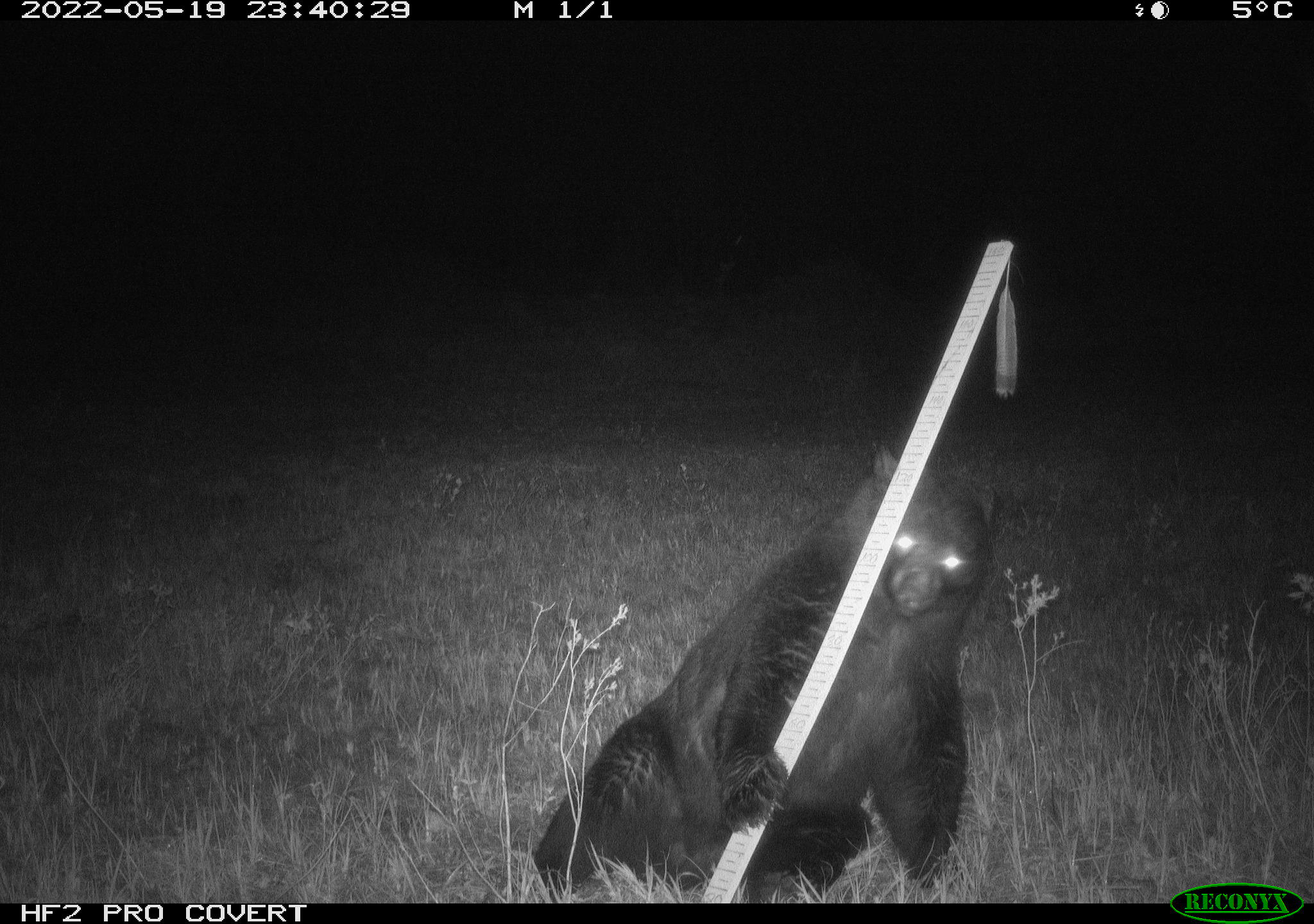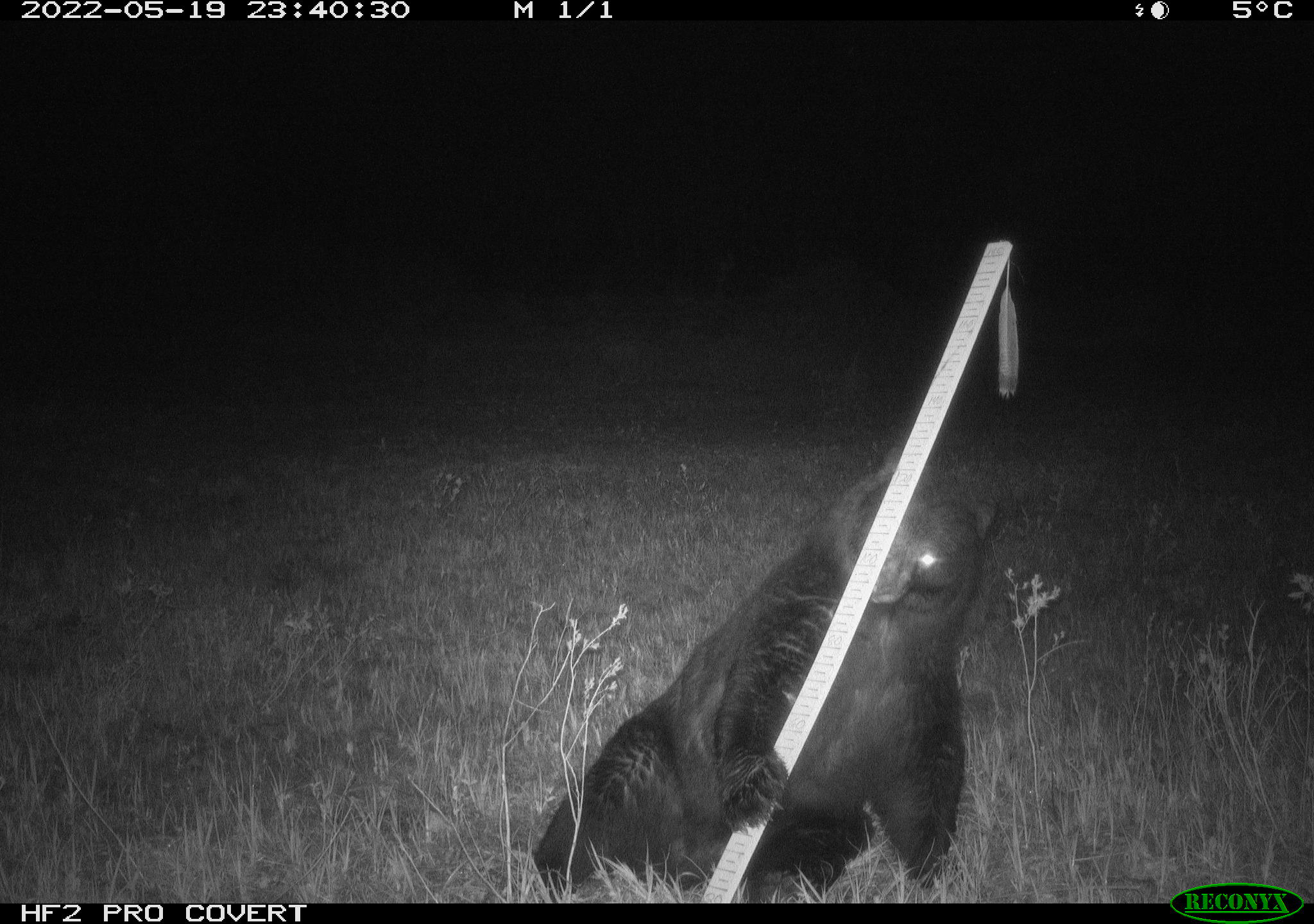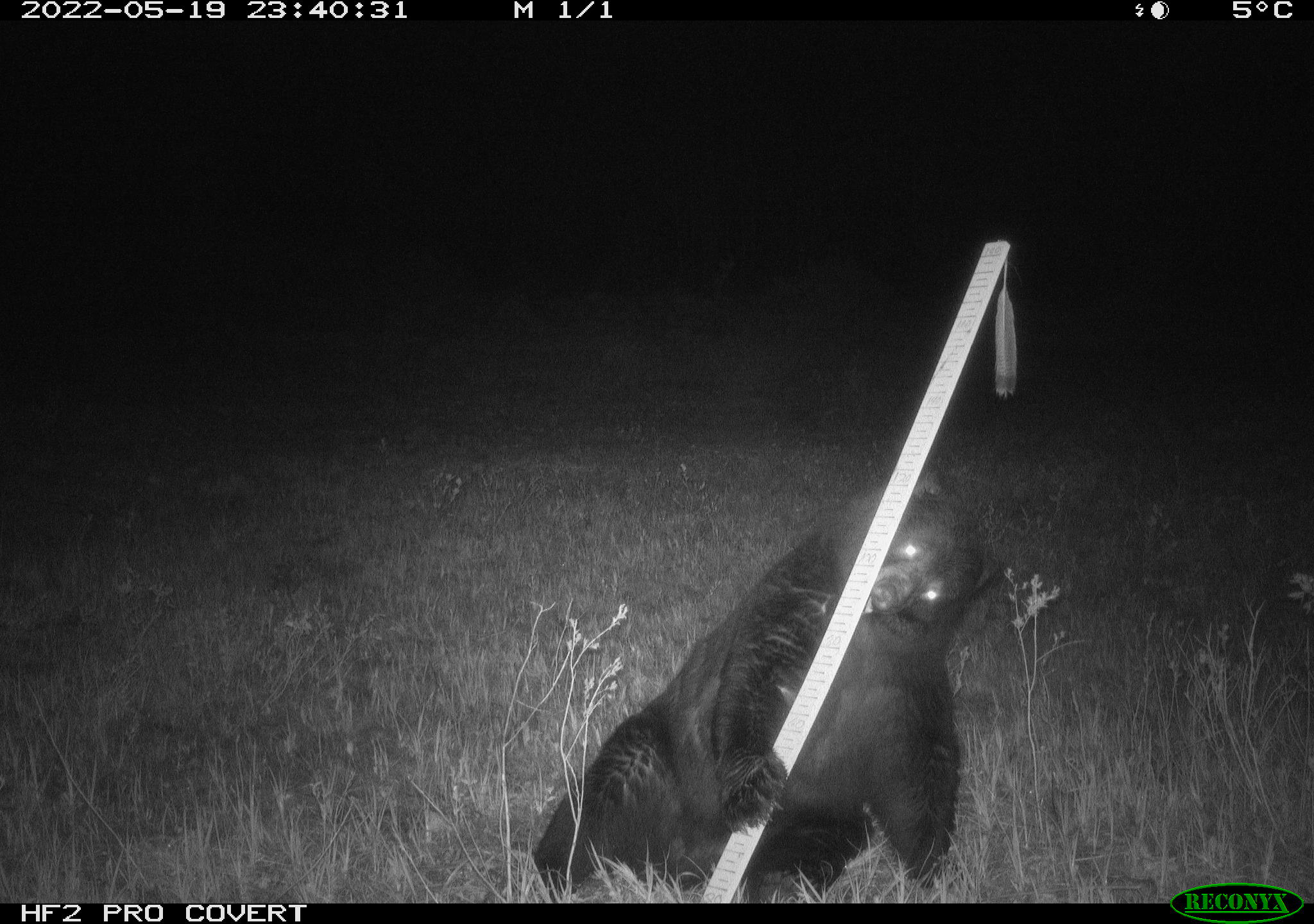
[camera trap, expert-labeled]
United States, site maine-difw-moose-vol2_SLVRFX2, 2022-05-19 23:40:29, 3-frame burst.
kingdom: Animalia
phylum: Chordata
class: Mammalia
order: Carnivora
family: Ursidae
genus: Ursus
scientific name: Ursus americanus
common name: black bear